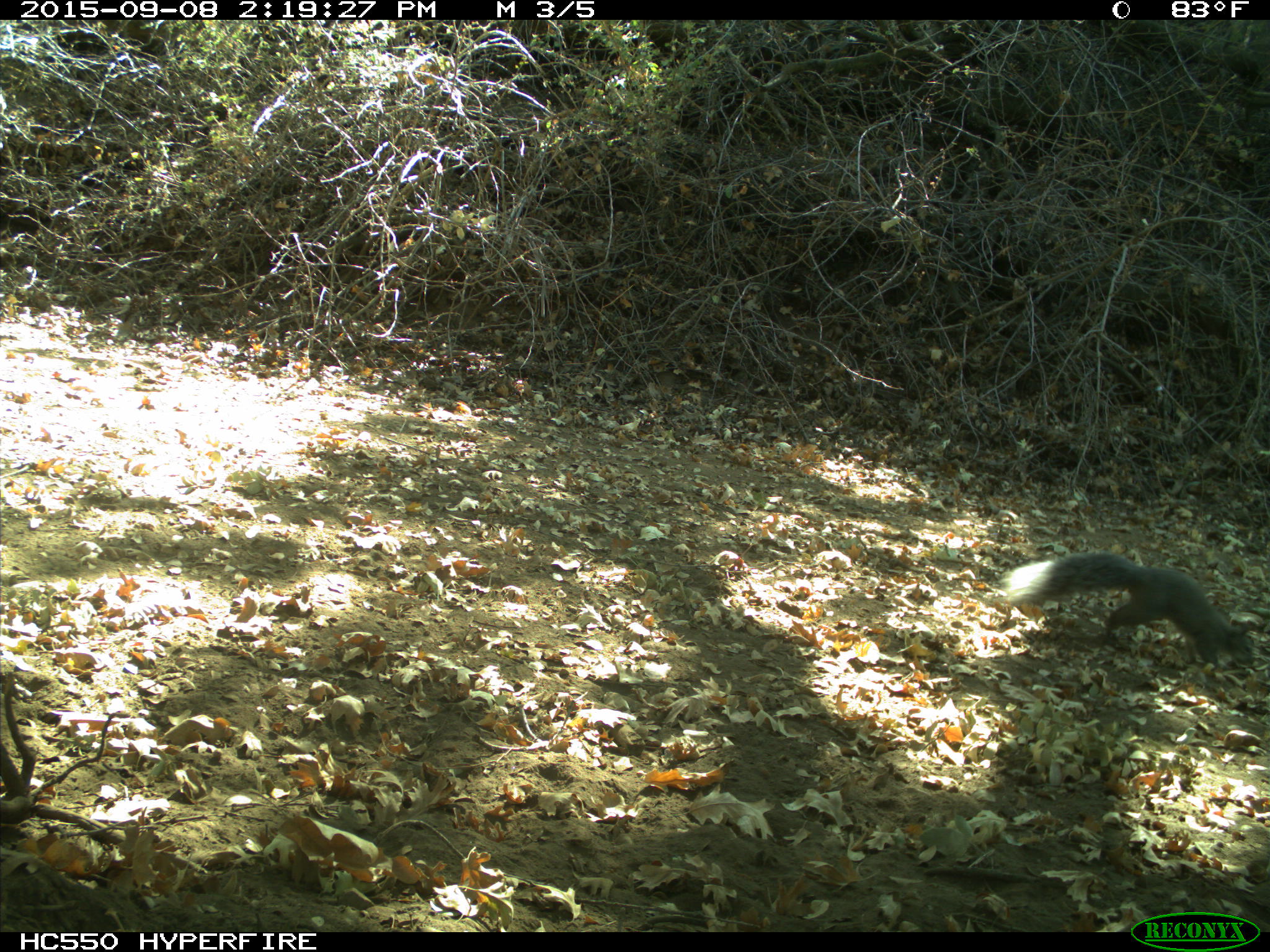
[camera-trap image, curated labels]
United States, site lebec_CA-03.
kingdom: Animalia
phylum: Chordata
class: Mammalia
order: Rodentia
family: Sciuridae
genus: Sciurus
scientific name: Sciurus carolinensis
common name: eastern gray squirrel